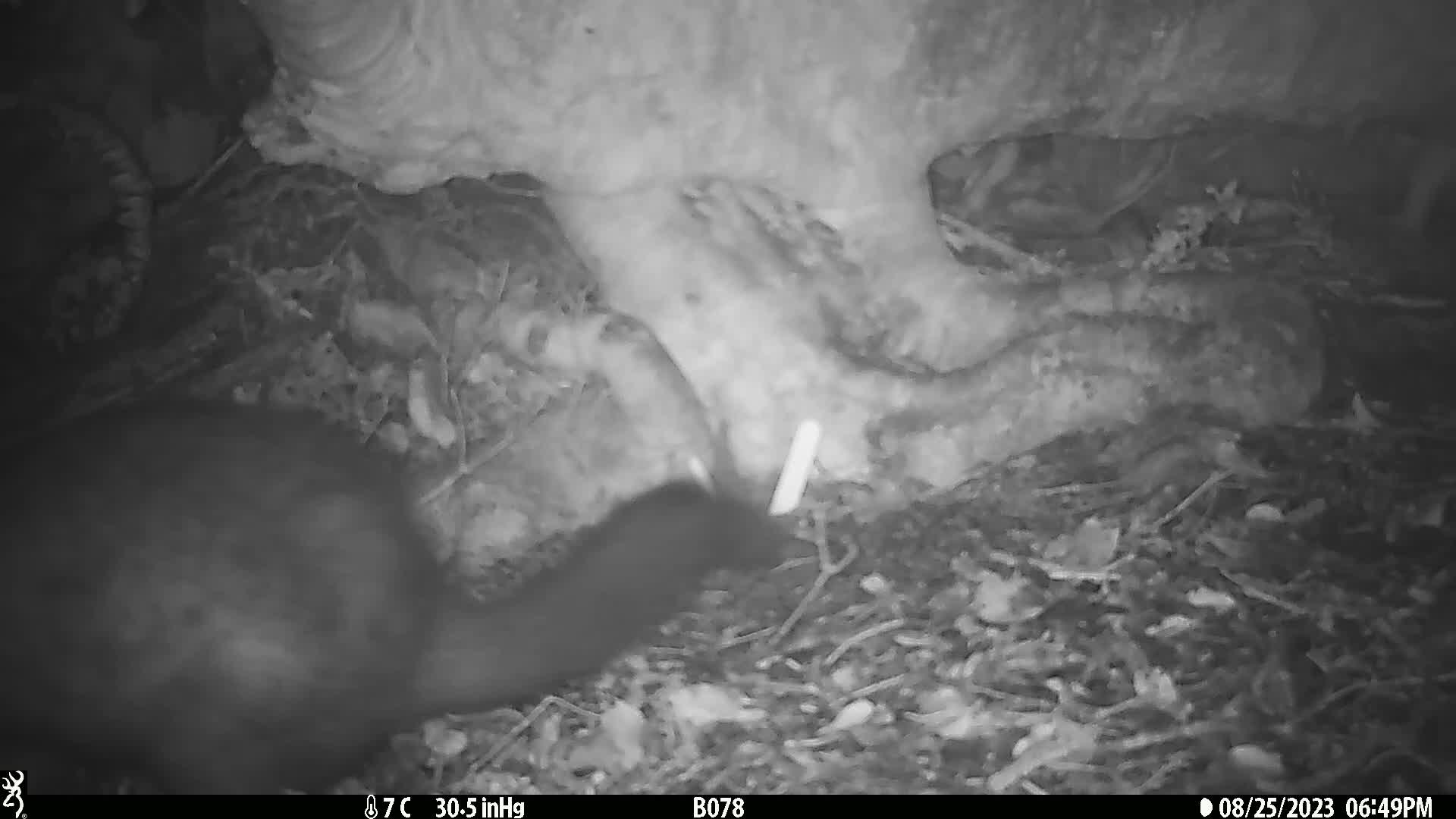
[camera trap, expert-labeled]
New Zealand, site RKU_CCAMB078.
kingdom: Animalia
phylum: Chordata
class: Mammalia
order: Diprotodontia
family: Phalangeridae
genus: Trichosurus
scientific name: Trichosurus vulpecula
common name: common brushtail possum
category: possum